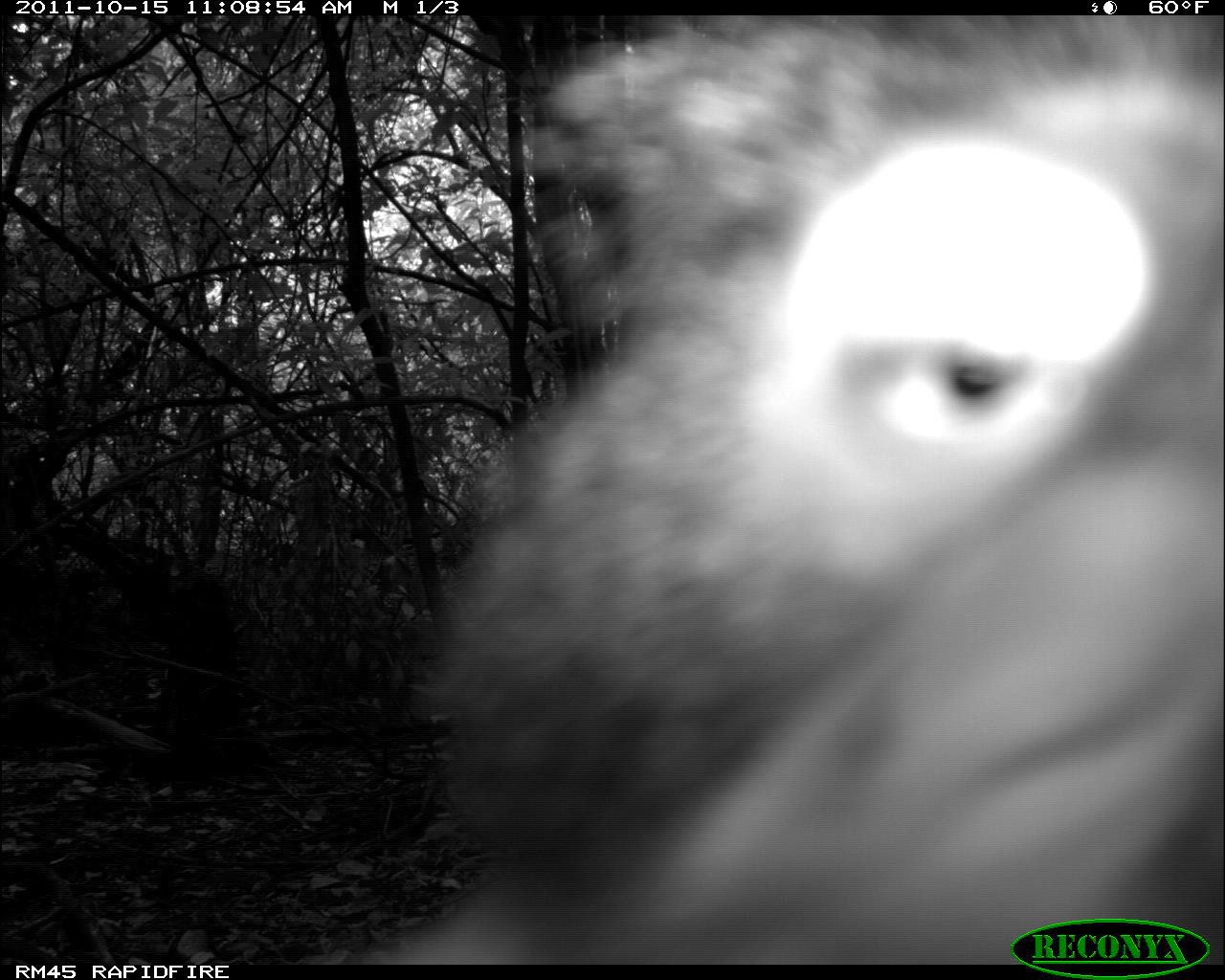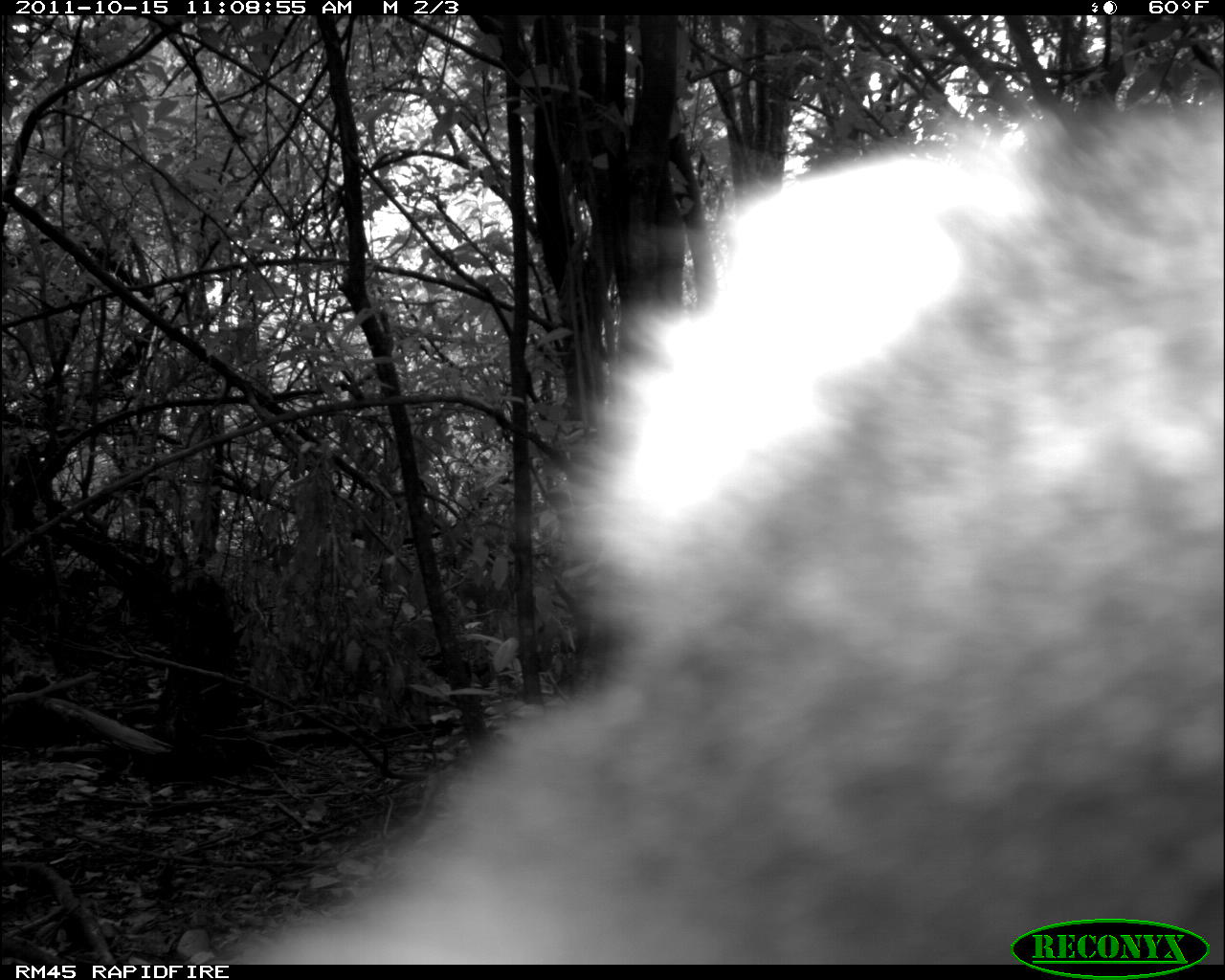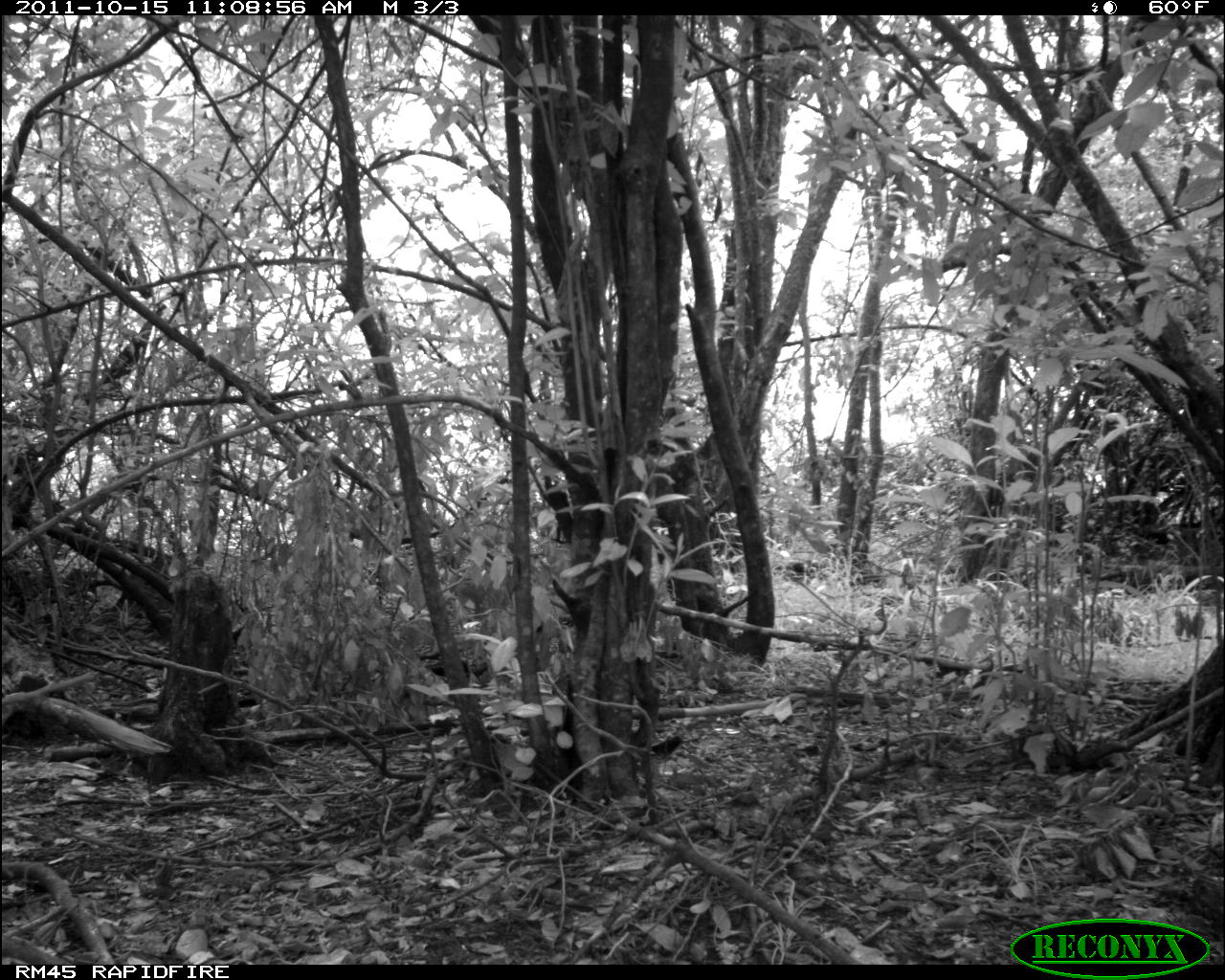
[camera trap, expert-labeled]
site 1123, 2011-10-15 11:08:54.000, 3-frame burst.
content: unidentified animal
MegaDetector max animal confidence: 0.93